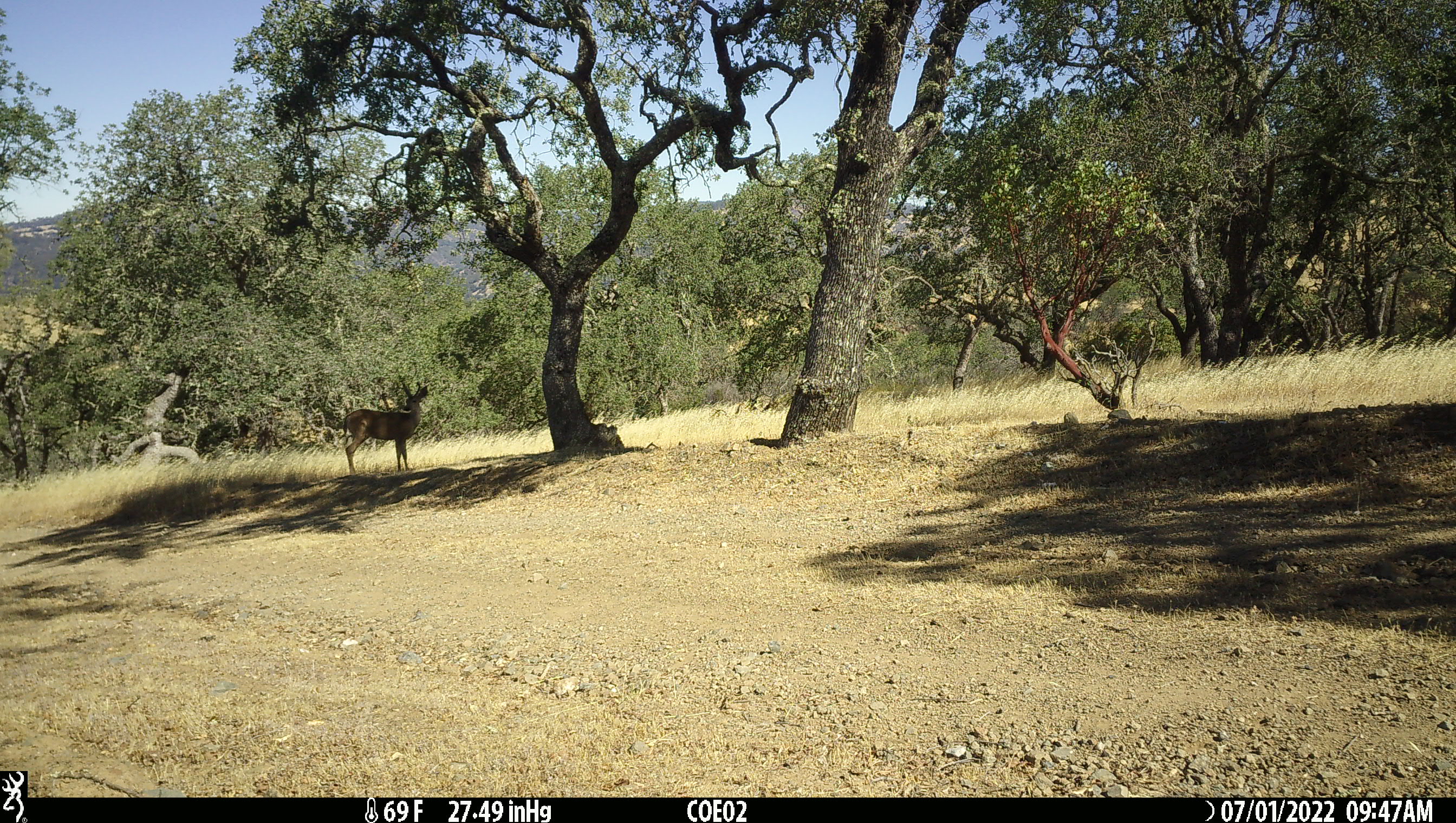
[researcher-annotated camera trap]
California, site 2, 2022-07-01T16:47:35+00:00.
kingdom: Animalia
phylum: Chordata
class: Mammalia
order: Artiodactyla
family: Cervidae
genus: Odocoileus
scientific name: Odocoileus hemionus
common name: mule deer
Mule deer (Odocoileus hemionus).